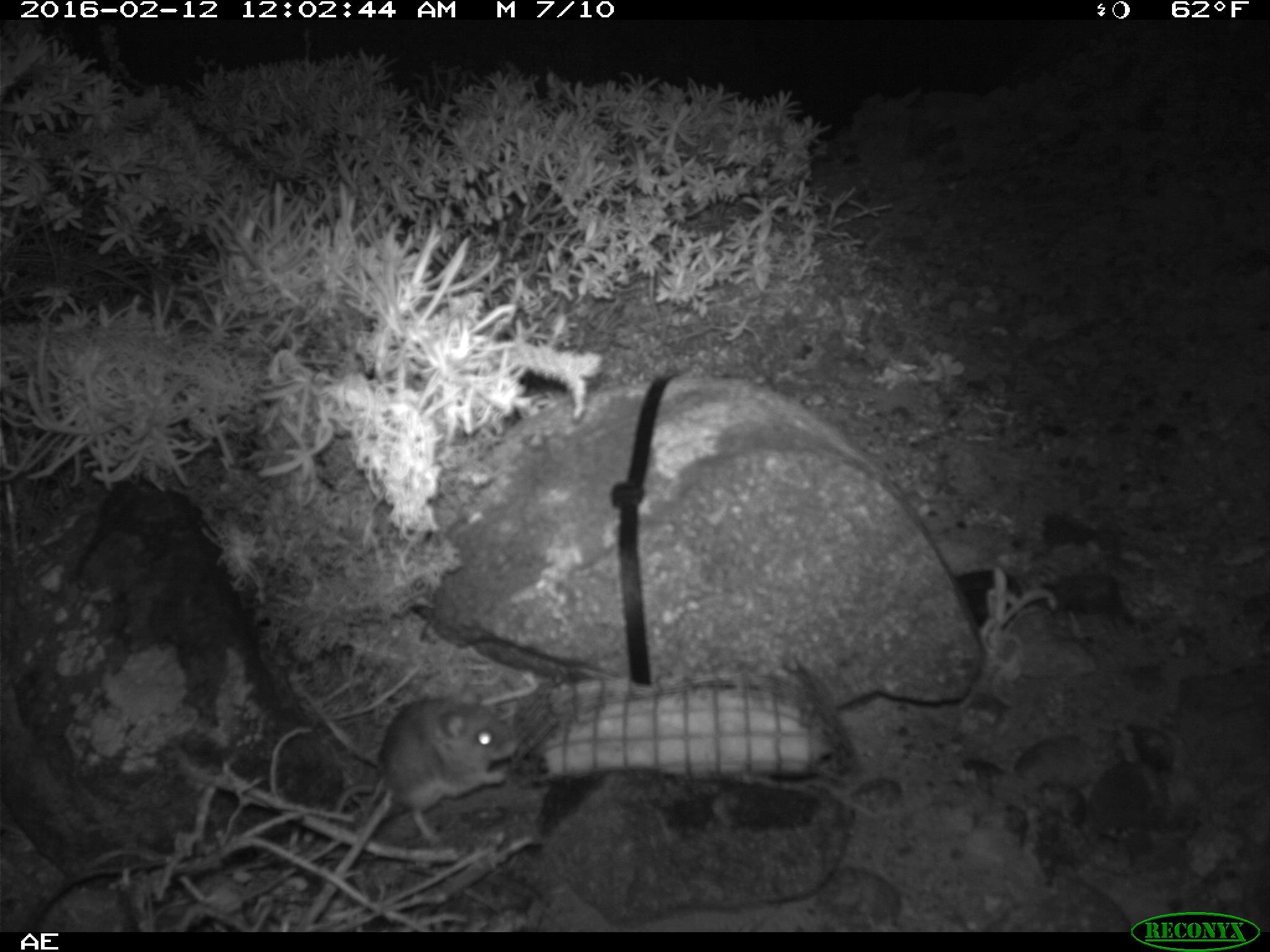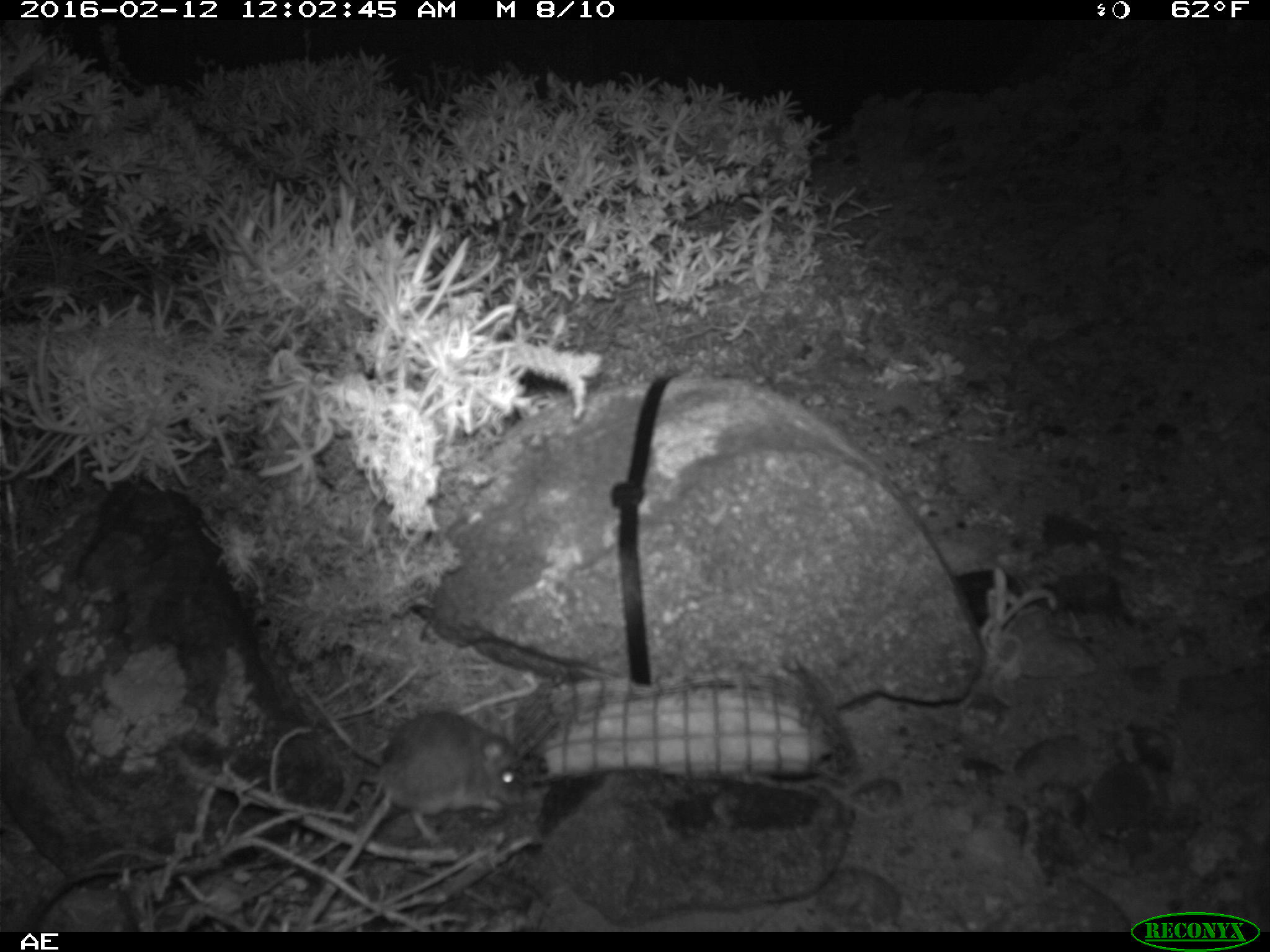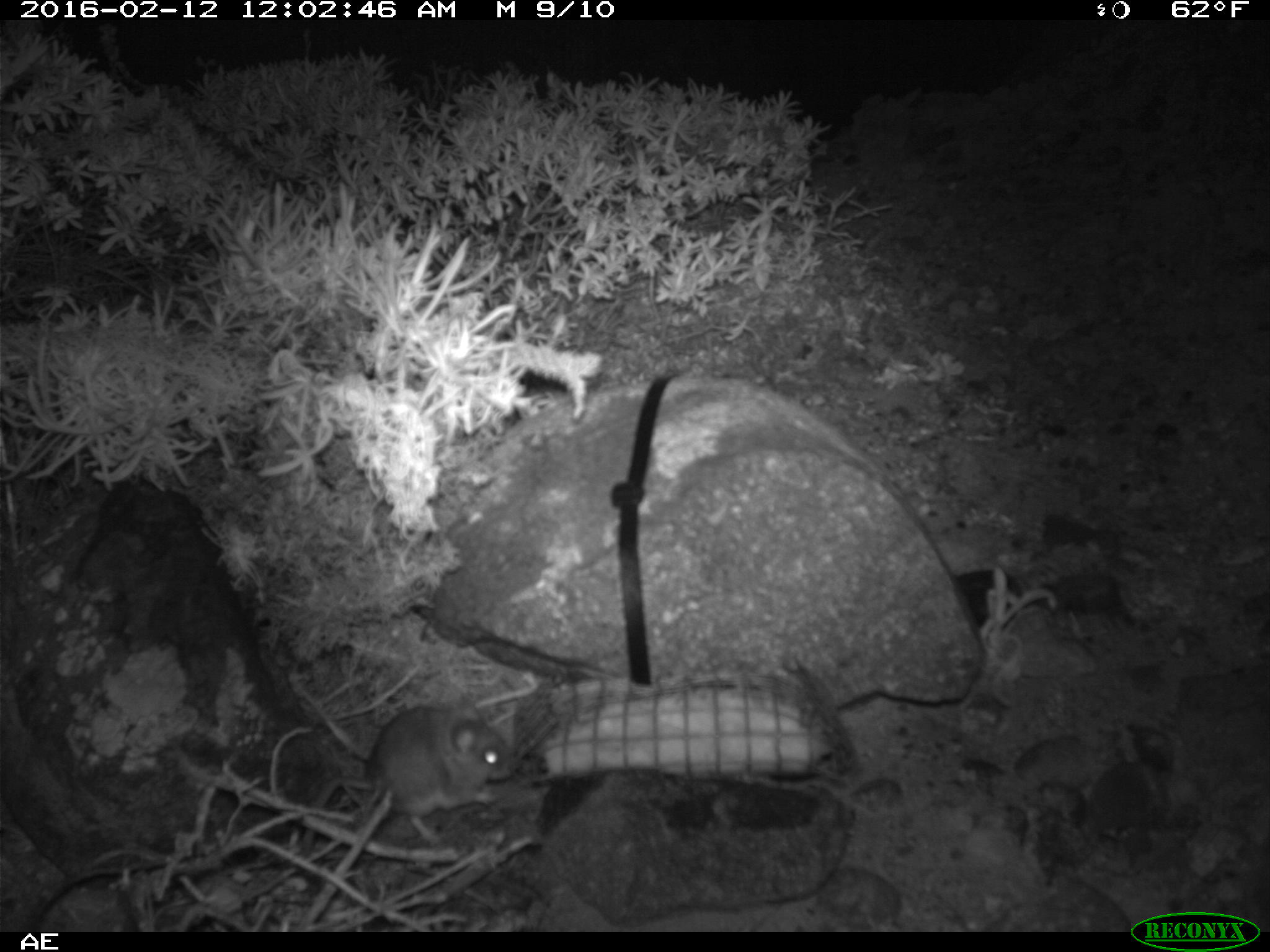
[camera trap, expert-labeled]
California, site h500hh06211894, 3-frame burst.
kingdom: Animalia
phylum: Chordata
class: Mammalia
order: Rodentia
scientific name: Rodentia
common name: rodent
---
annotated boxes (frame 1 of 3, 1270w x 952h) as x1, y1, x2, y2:
rodent: 376, 681, 517, 841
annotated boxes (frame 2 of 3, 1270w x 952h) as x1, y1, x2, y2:
rodent: 378, 710, 526, 842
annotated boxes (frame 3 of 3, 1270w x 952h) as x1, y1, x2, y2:
rodent: 301, 695, 515, 858